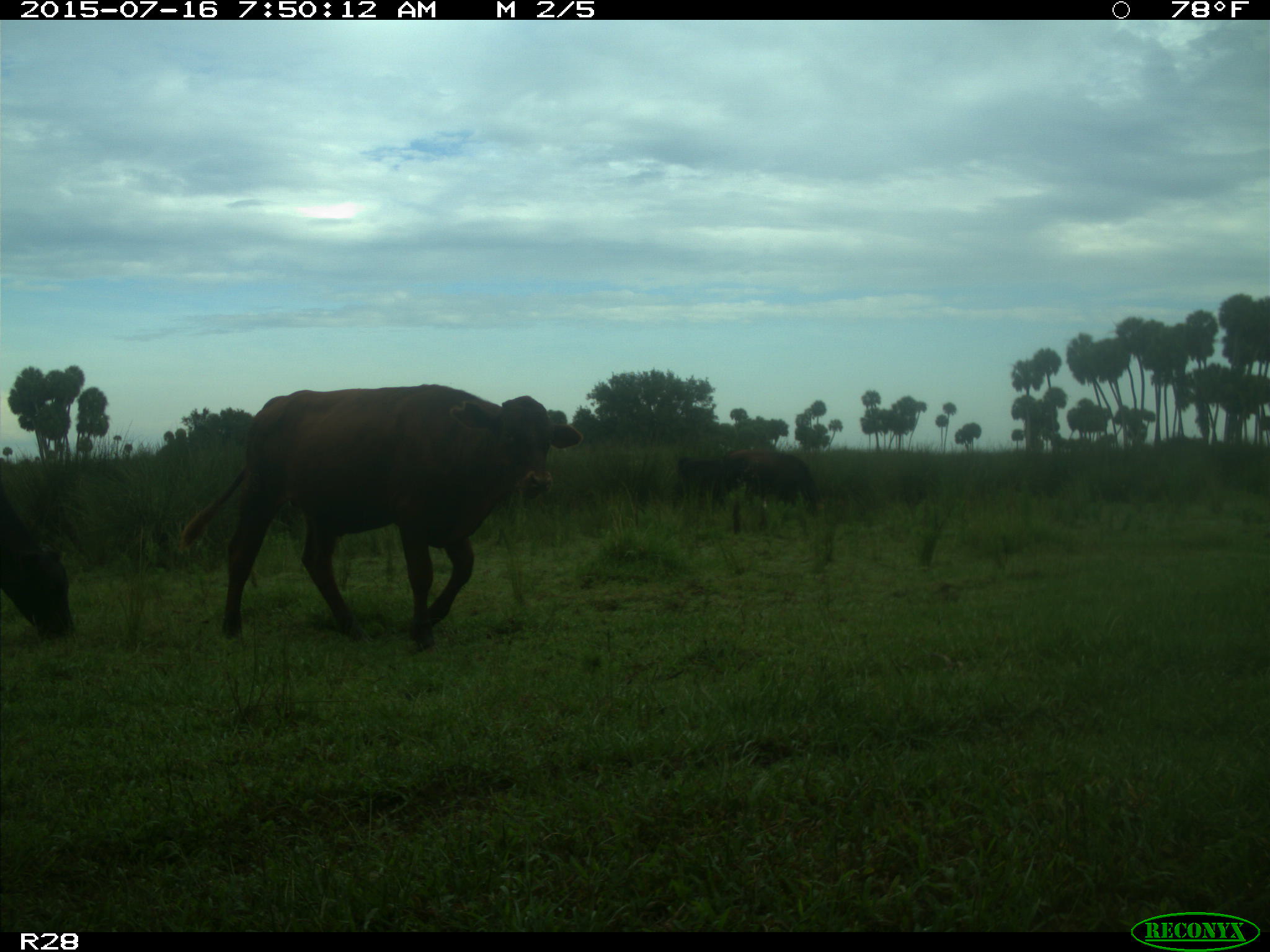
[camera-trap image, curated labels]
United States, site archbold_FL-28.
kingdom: Animalia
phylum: Chordata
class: Mammalia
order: Artiodactyla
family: Bovidae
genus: Bos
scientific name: Bos taurus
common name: domestic cow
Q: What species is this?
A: Bos taurus (domestic cow).